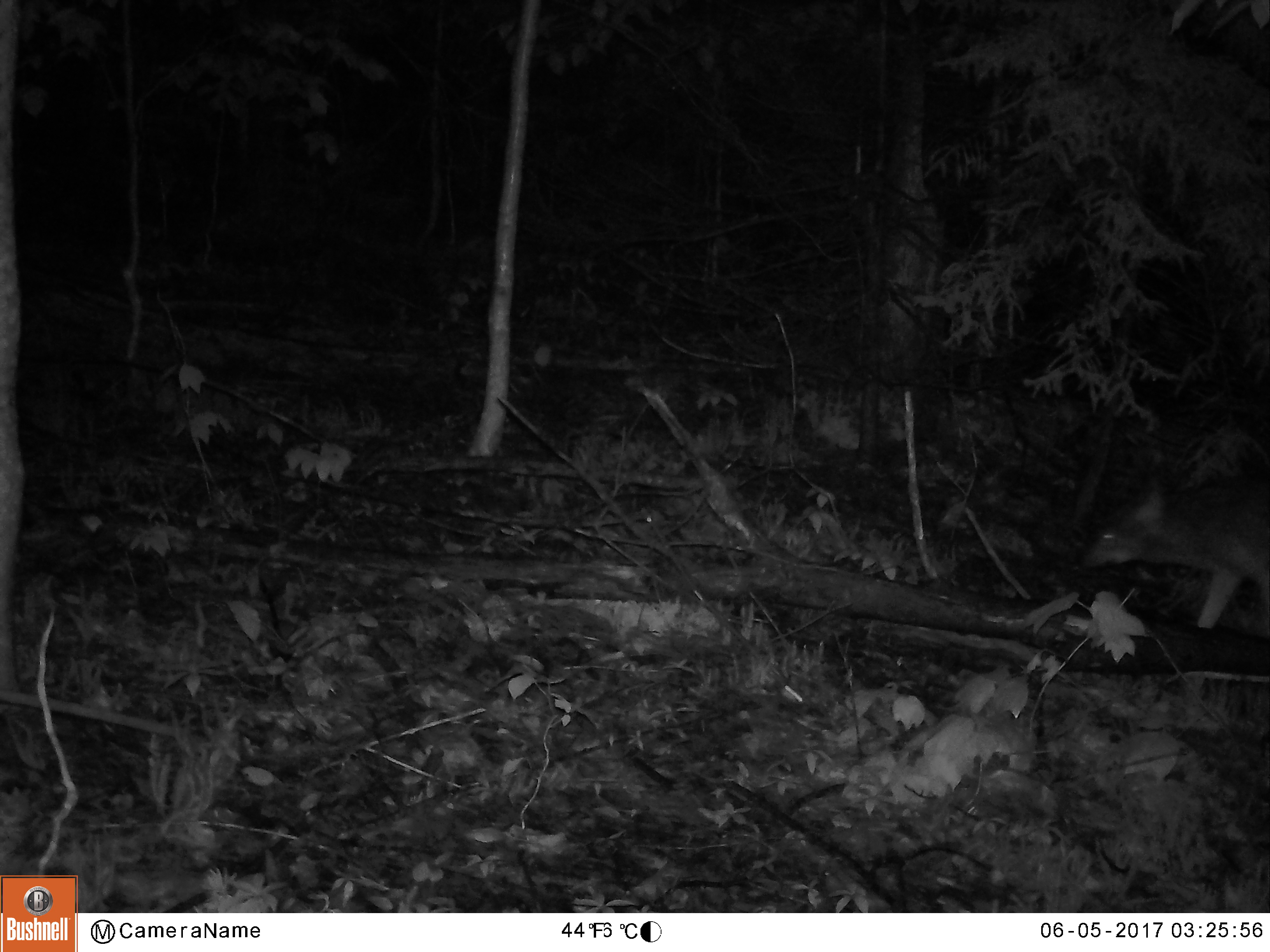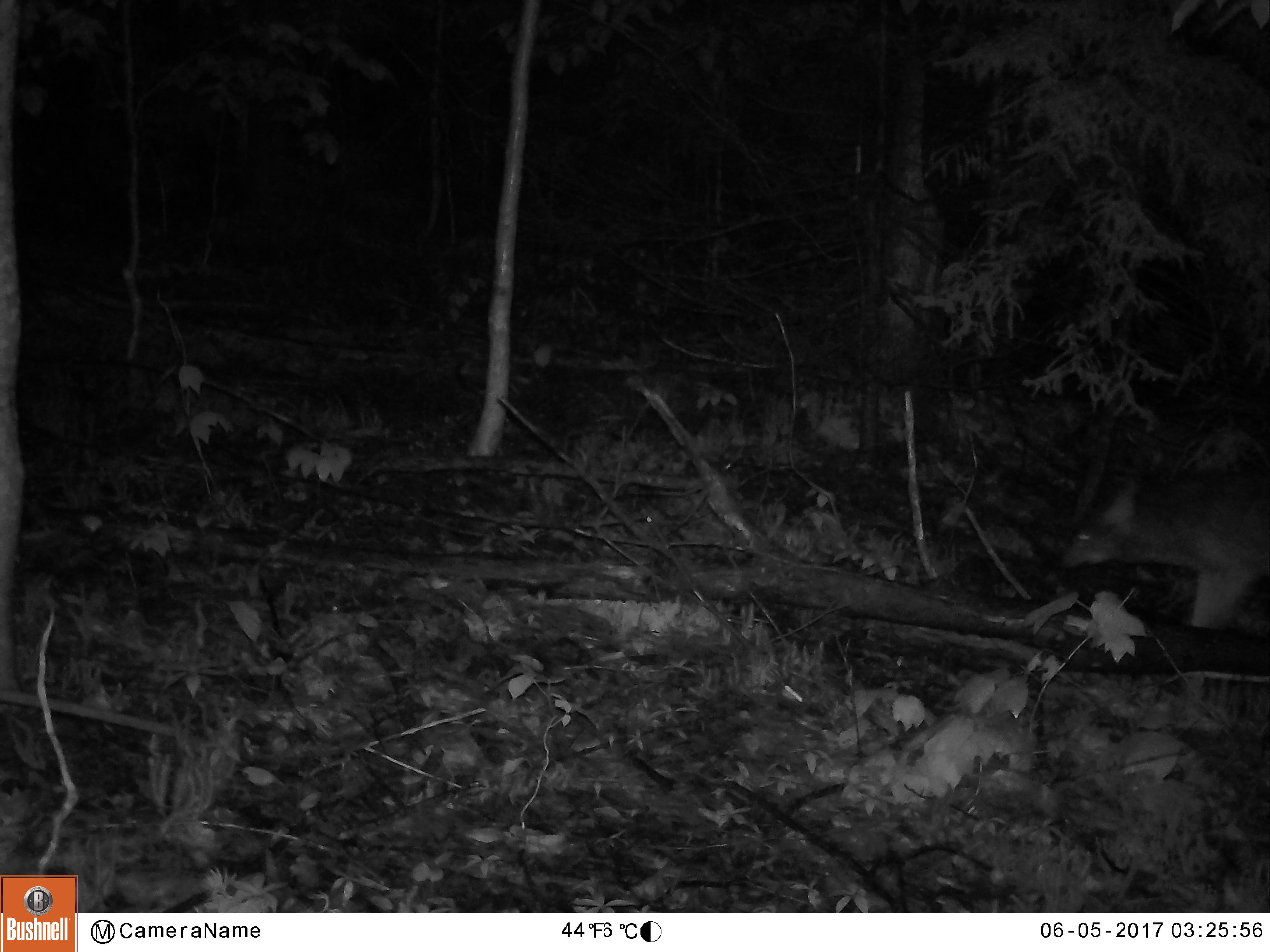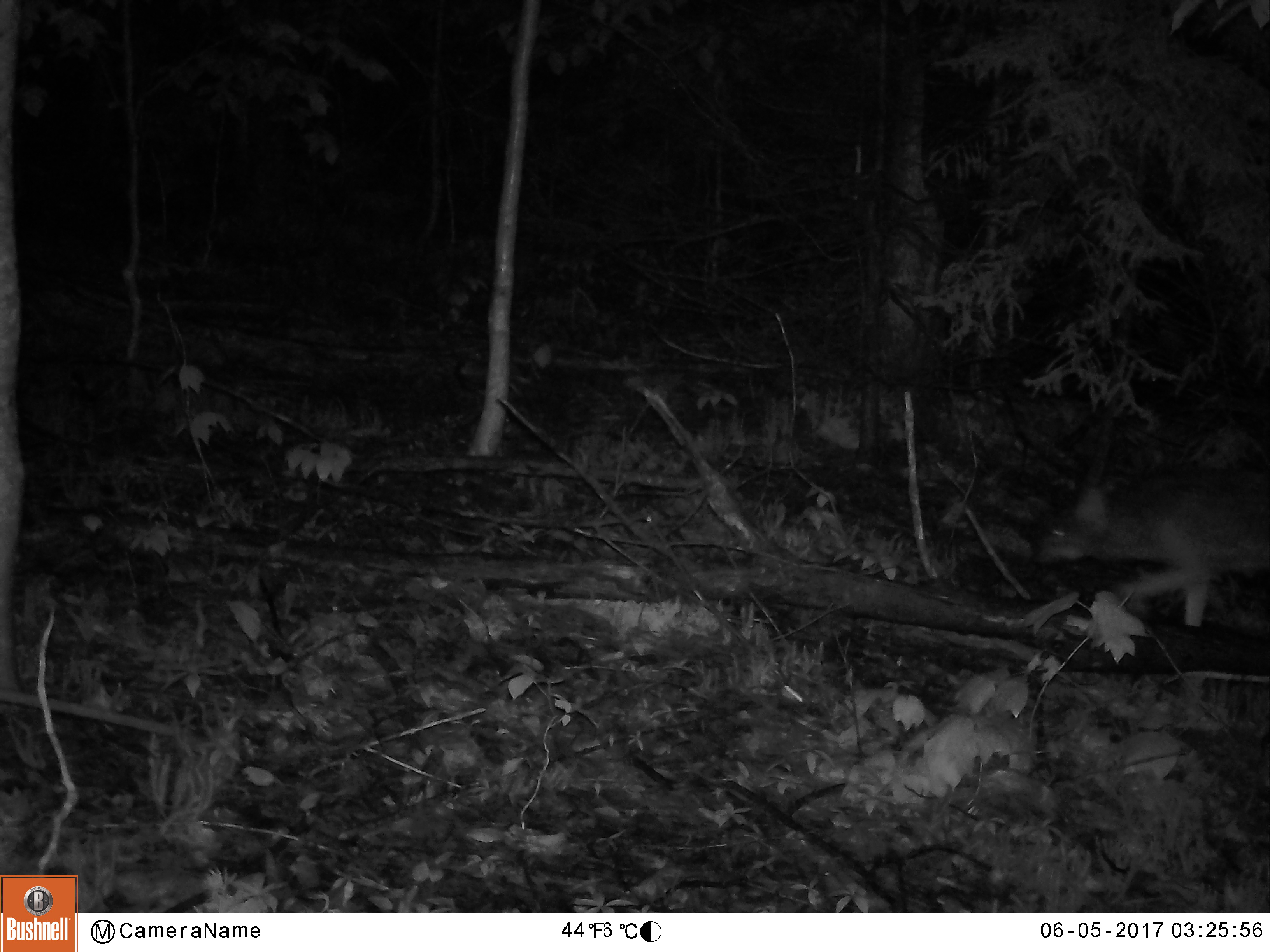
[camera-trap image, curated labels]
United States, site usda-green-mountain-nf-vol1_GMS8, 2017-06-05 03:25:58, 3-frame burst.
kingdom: Animalia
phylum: Chordata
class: Mammalia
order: Carnivora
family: Canidae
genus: Canis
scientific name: Canis latrans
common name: coyote